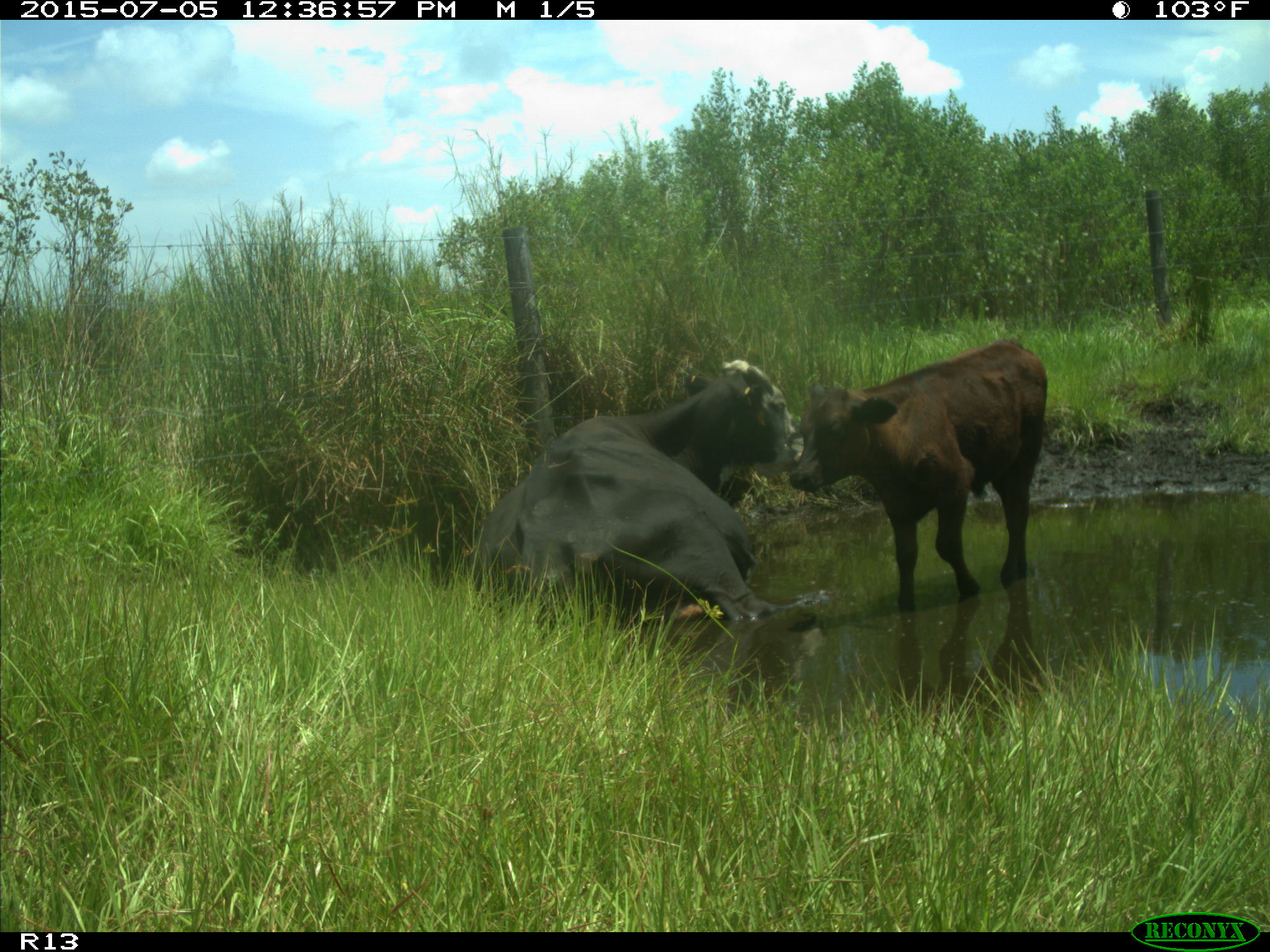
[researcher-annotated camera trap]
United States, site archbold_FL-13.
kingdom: Animalia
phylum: Chordata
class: Mammalia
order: Artiodactyla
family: Bovidae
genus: Bos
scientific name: Bos taurus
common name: domestic cow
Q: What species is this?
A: Bos taurus (domestic cow).